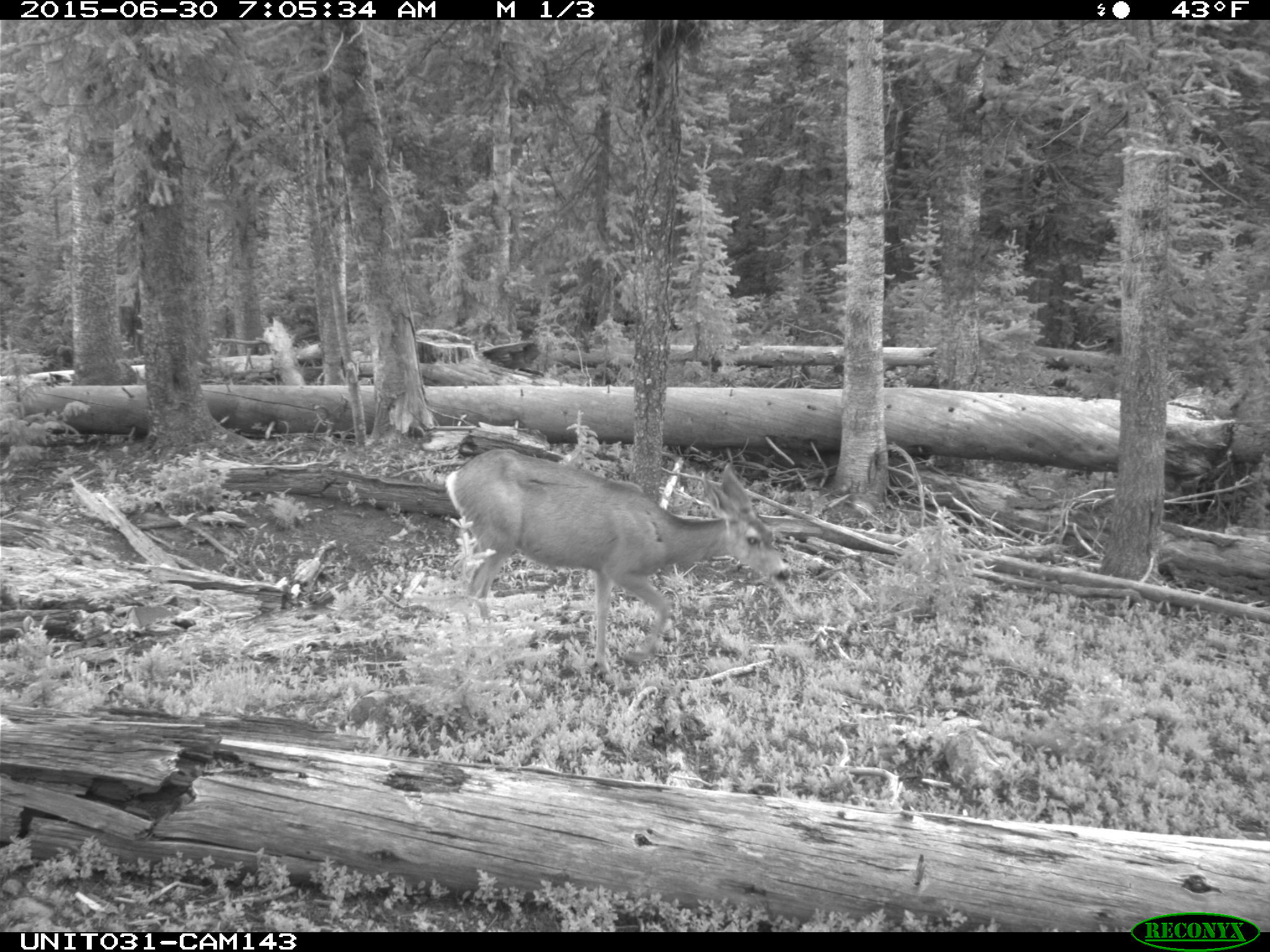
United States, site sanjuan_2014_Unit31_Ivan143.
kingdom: Animalia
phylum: Chordata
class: Mammalia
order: Artiodactyla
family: Cervidae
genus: Odocoileus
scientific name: Odocoileus hemionus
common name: mule deer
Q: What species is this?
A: Odocoileus hemionus (mule deer).